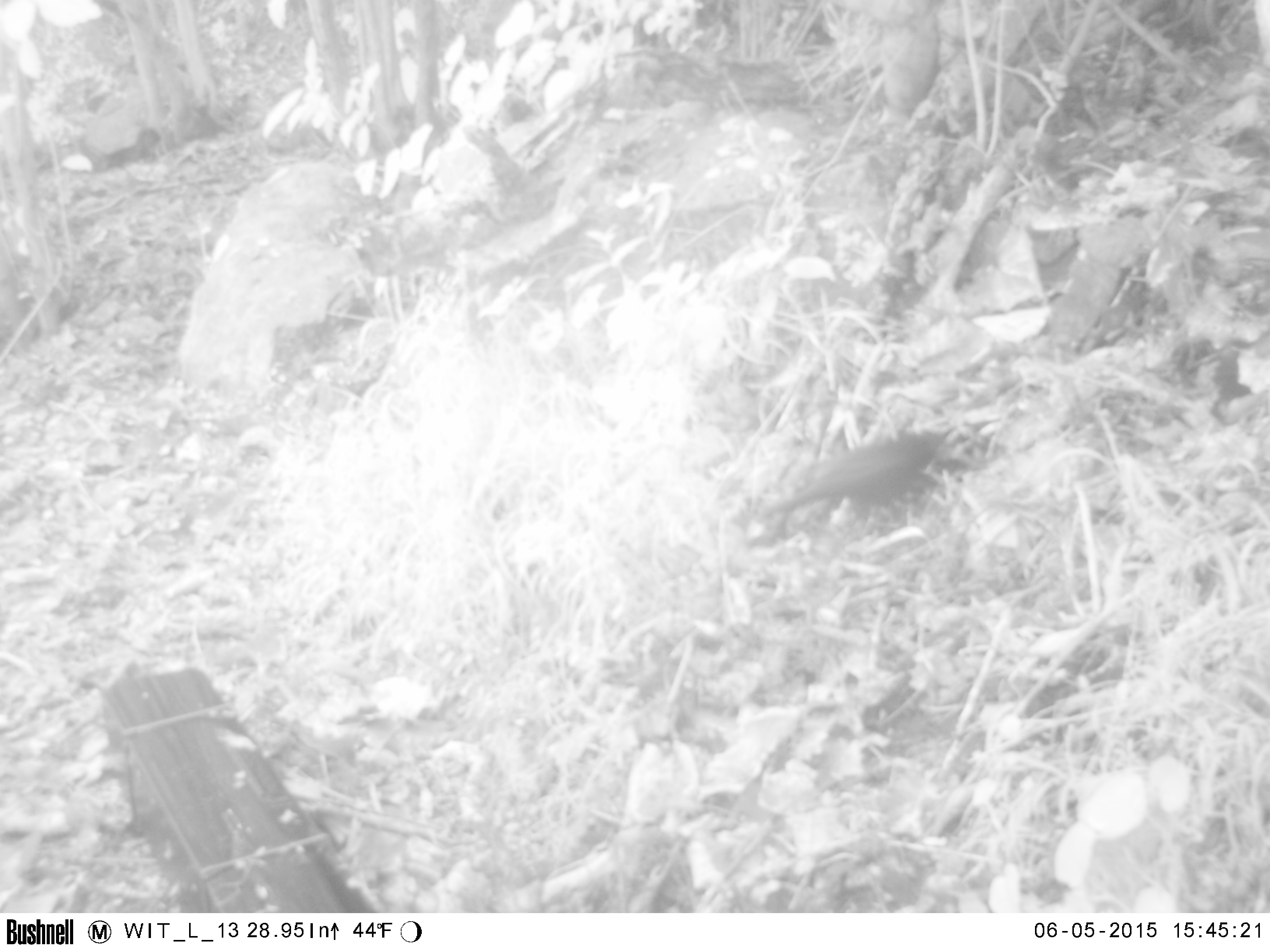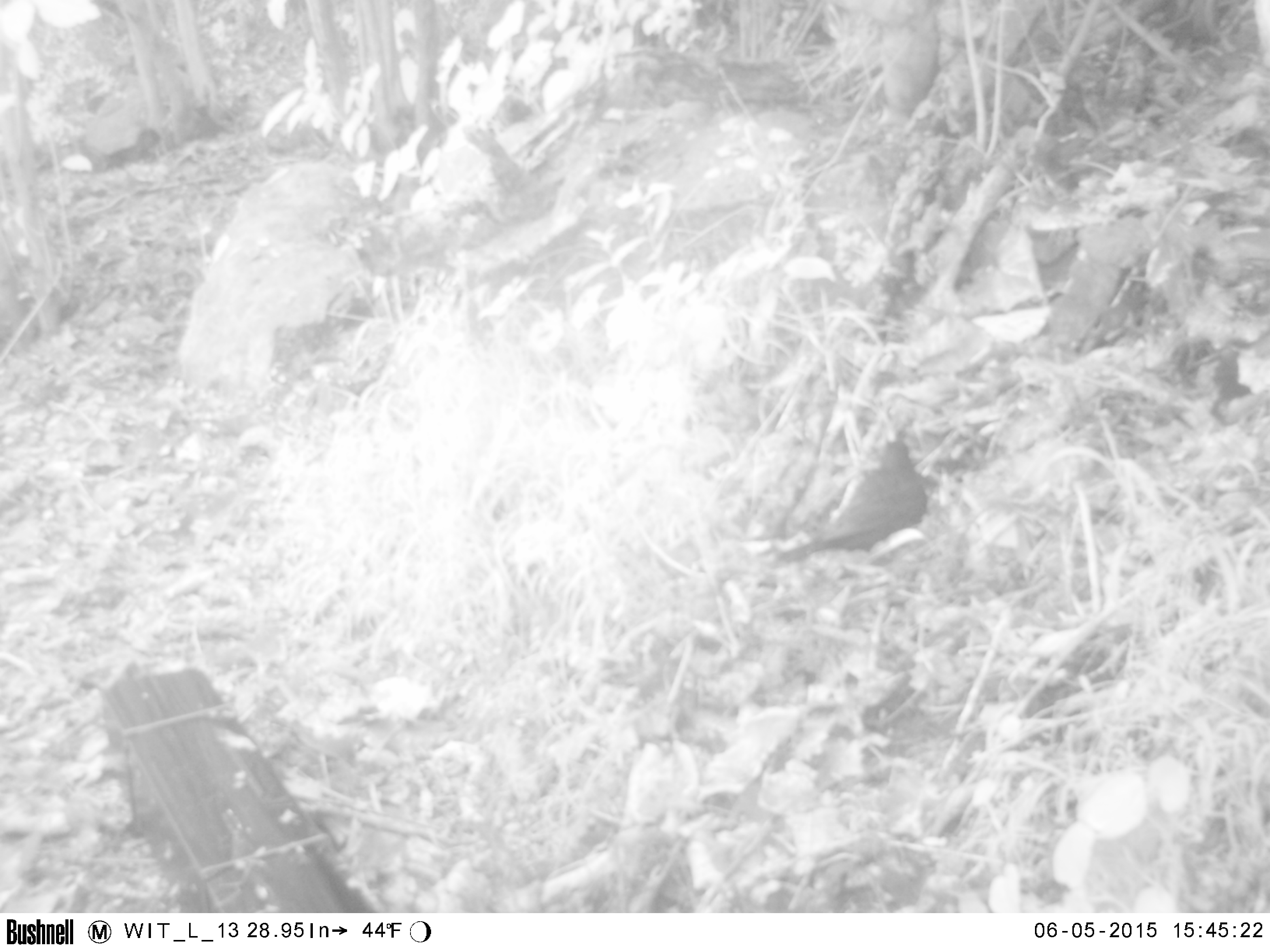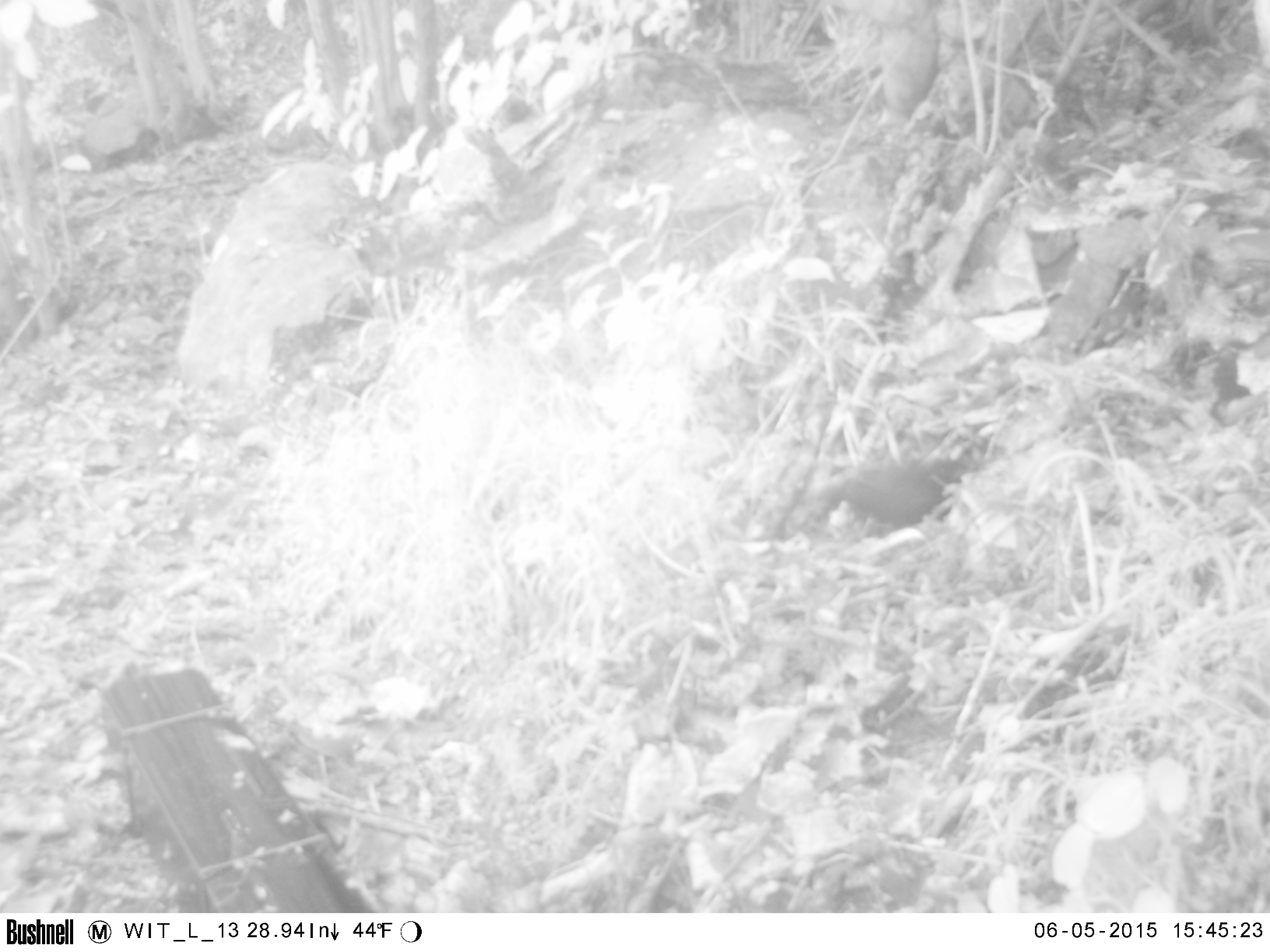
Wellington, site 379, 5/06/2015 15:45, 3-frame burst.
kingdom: Animalia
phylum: Chordata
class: Aves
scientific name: Aves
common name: bird